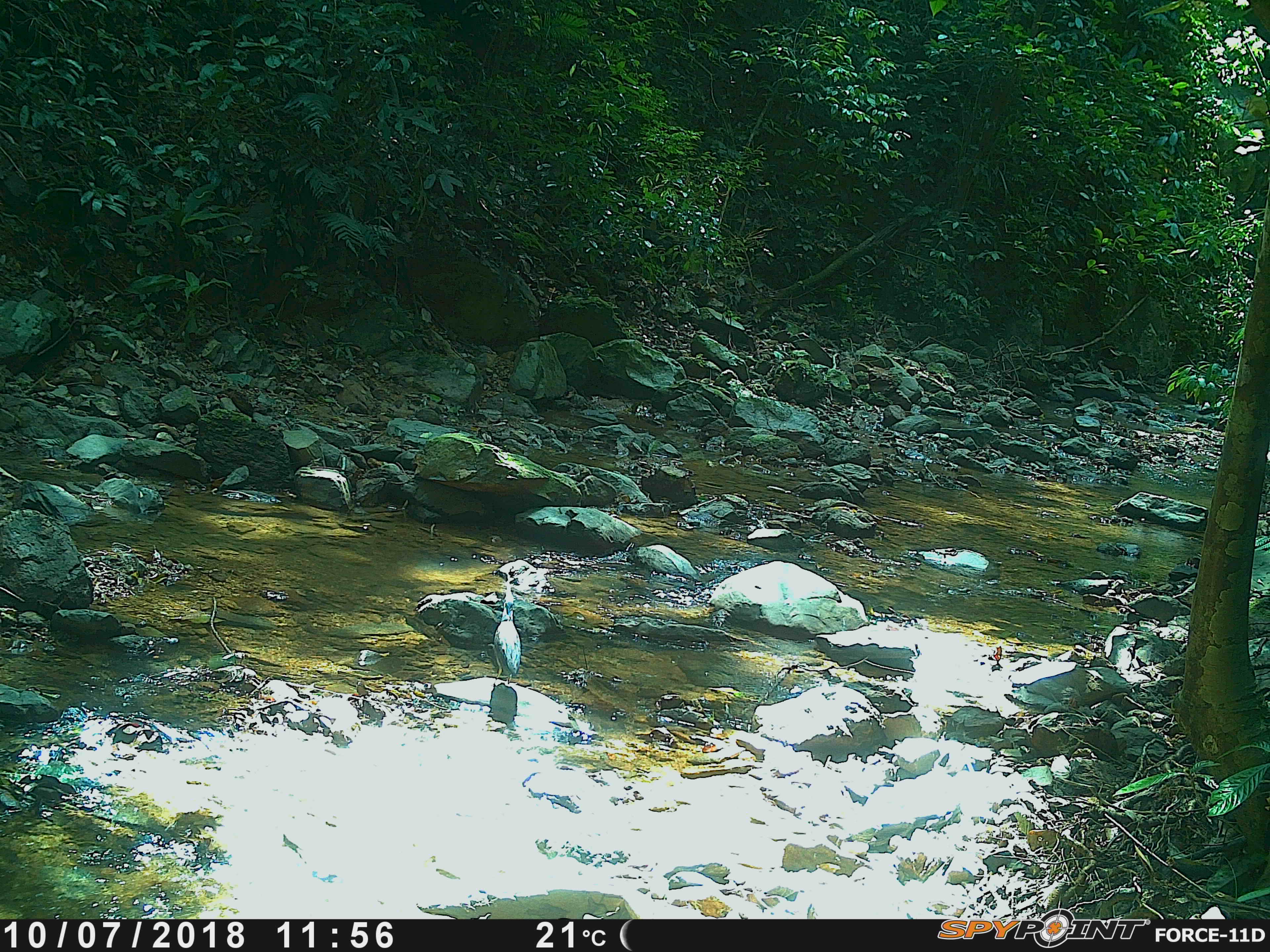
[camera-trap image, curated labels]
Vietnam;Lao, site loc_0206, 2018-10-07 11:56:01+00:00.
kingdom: Animalia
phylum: Chordata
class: Aves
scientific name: Aves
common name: bird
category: unidentified bird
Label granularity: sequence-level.